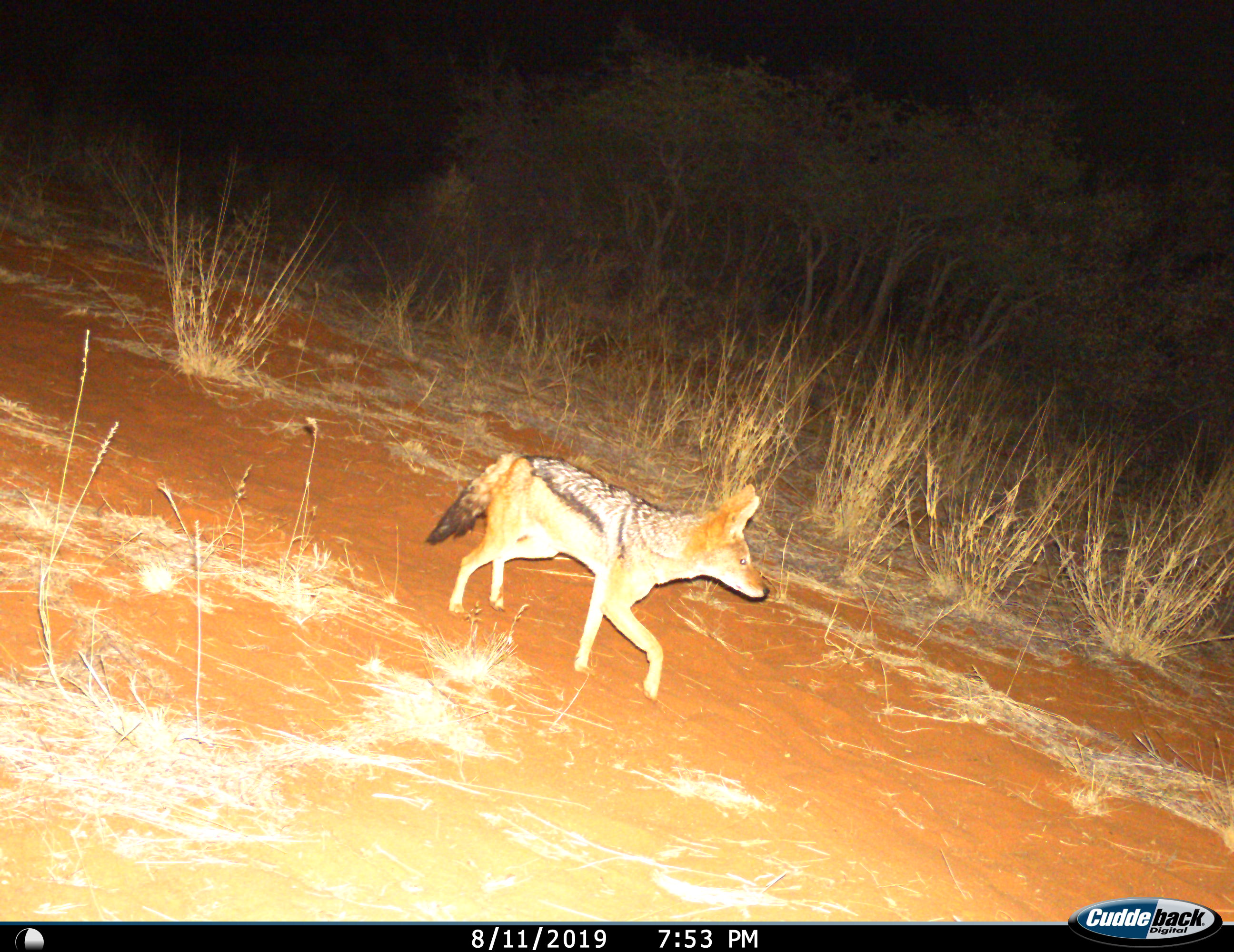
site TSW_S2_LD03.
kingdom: Animalia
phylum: Chordata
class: Mammalia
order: Carnivora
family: Canidae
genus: Lupulella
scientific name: Lupulella mesomelas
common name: black-backed jackal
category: jackalblackbacked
Jackalblackbacked (black-backed jackal) (Lupulella mesomelas), count 1. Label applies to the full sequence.